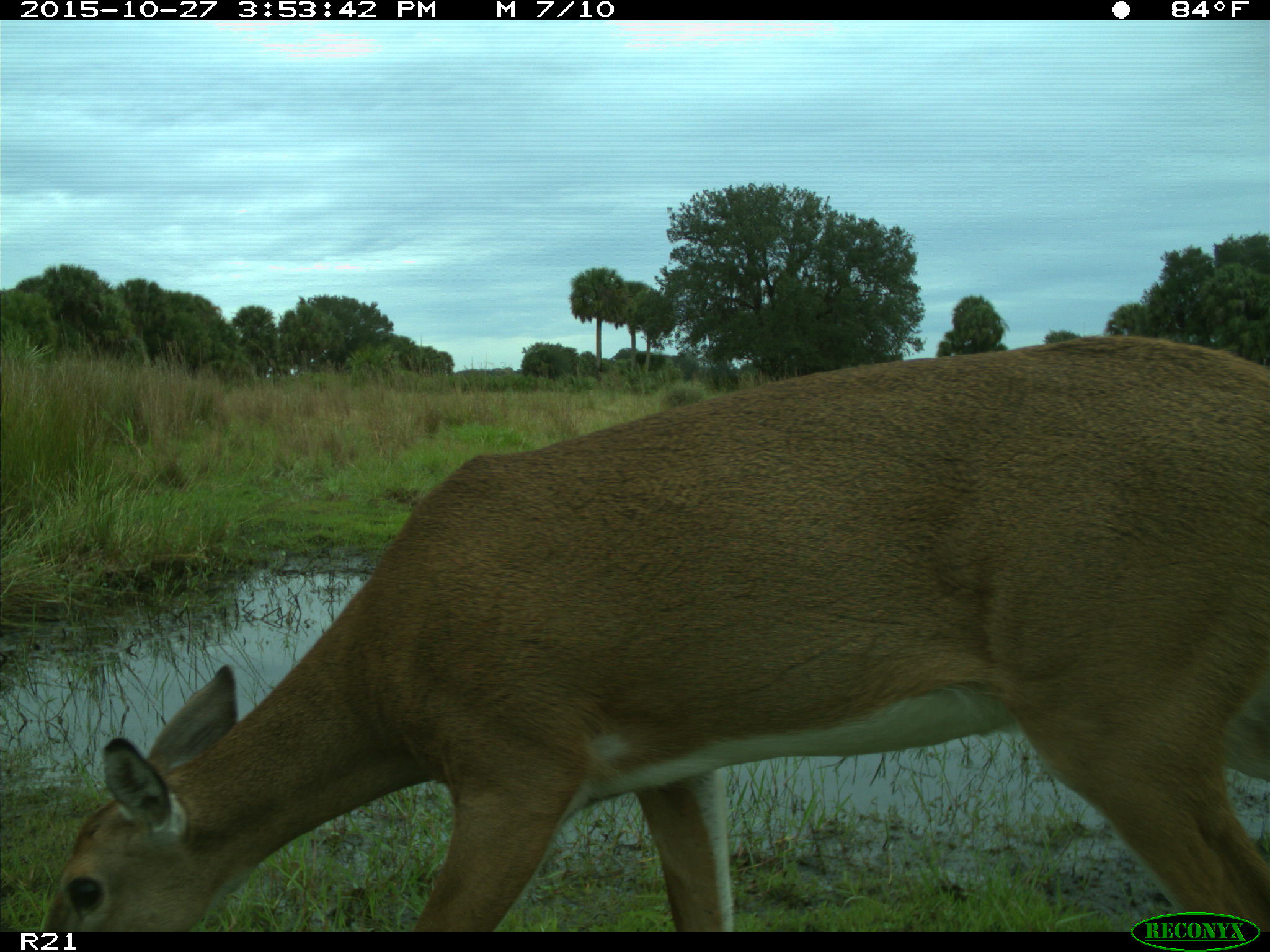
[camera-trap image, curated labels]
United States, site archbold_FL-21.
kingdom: Animalia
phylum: Chordata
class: Mammalia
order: Artiodactyla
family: Cervidae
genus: Odocoileus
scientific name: Odocoileus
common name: deer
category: unidentified deer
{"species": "unidentified deer (deer) (Odocoileus)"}